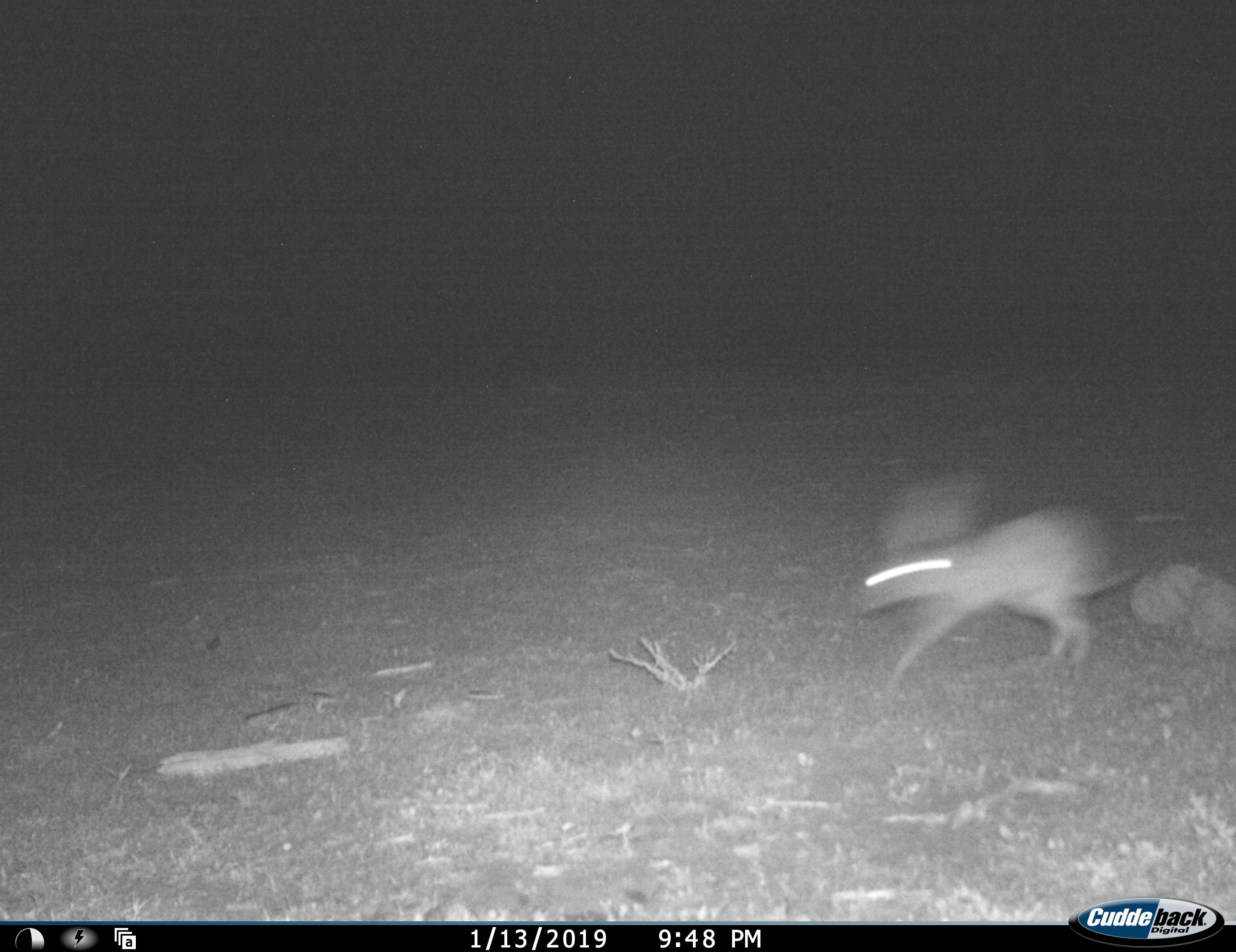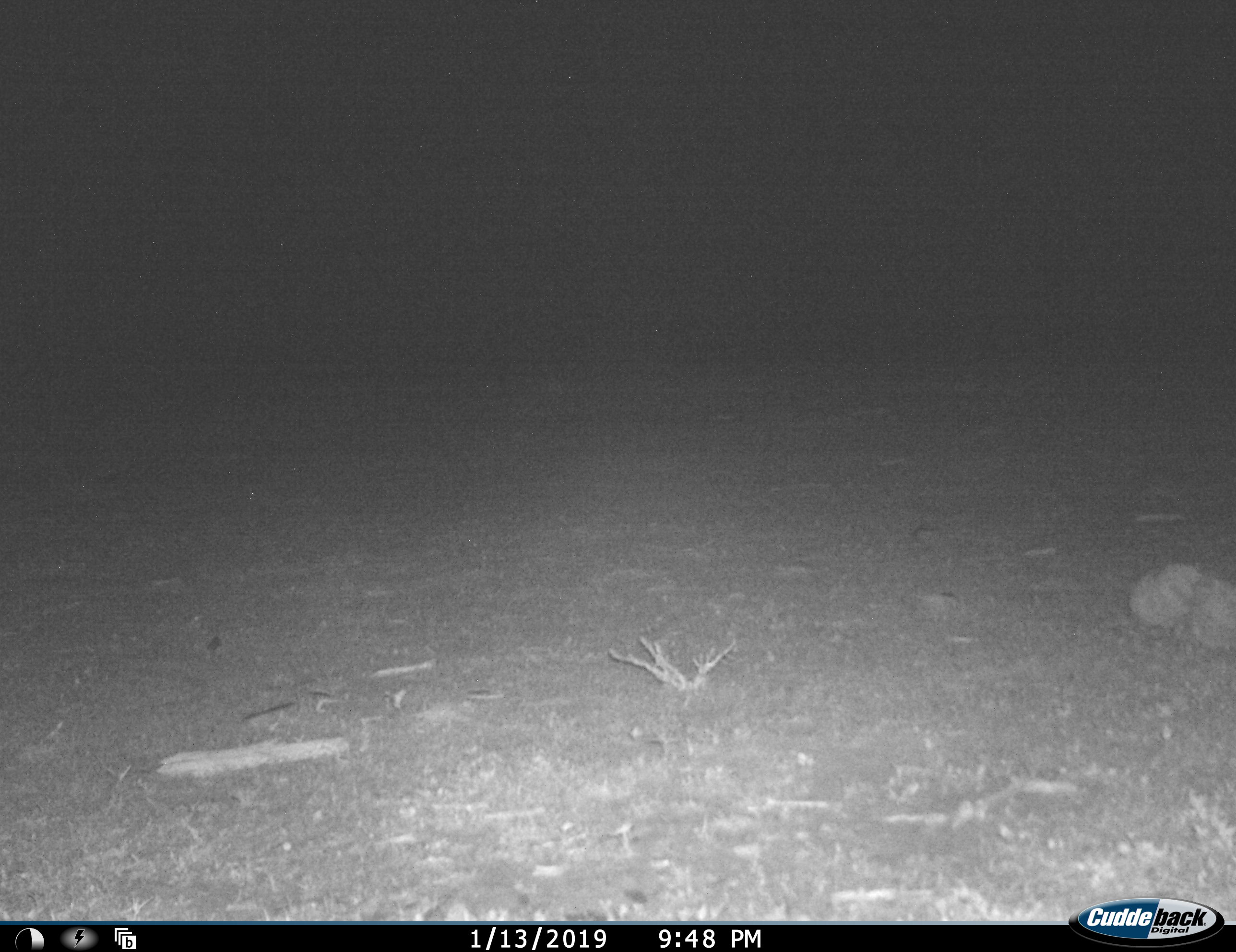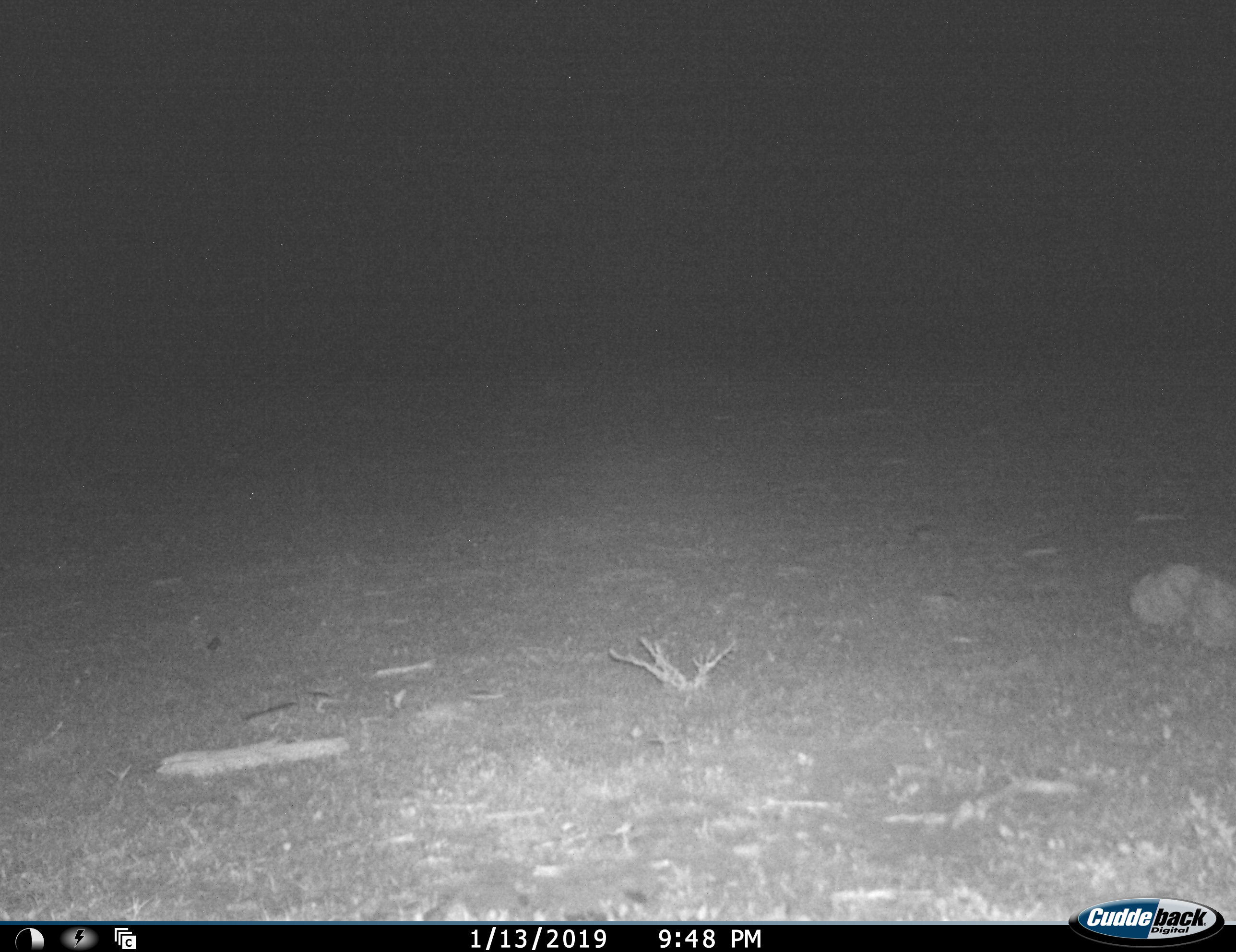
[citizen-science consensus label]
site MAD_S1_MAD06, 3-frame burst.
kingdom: Animalia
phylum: Chordata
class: Mammalia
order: Lagomorpha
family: Leporidae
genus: Lepus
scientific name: Lepus capensis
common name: cape hare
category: harecape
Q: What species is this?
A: Harecape (cape hare) (Lepus capensis).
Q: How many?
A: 1.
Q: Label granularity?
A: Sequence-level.